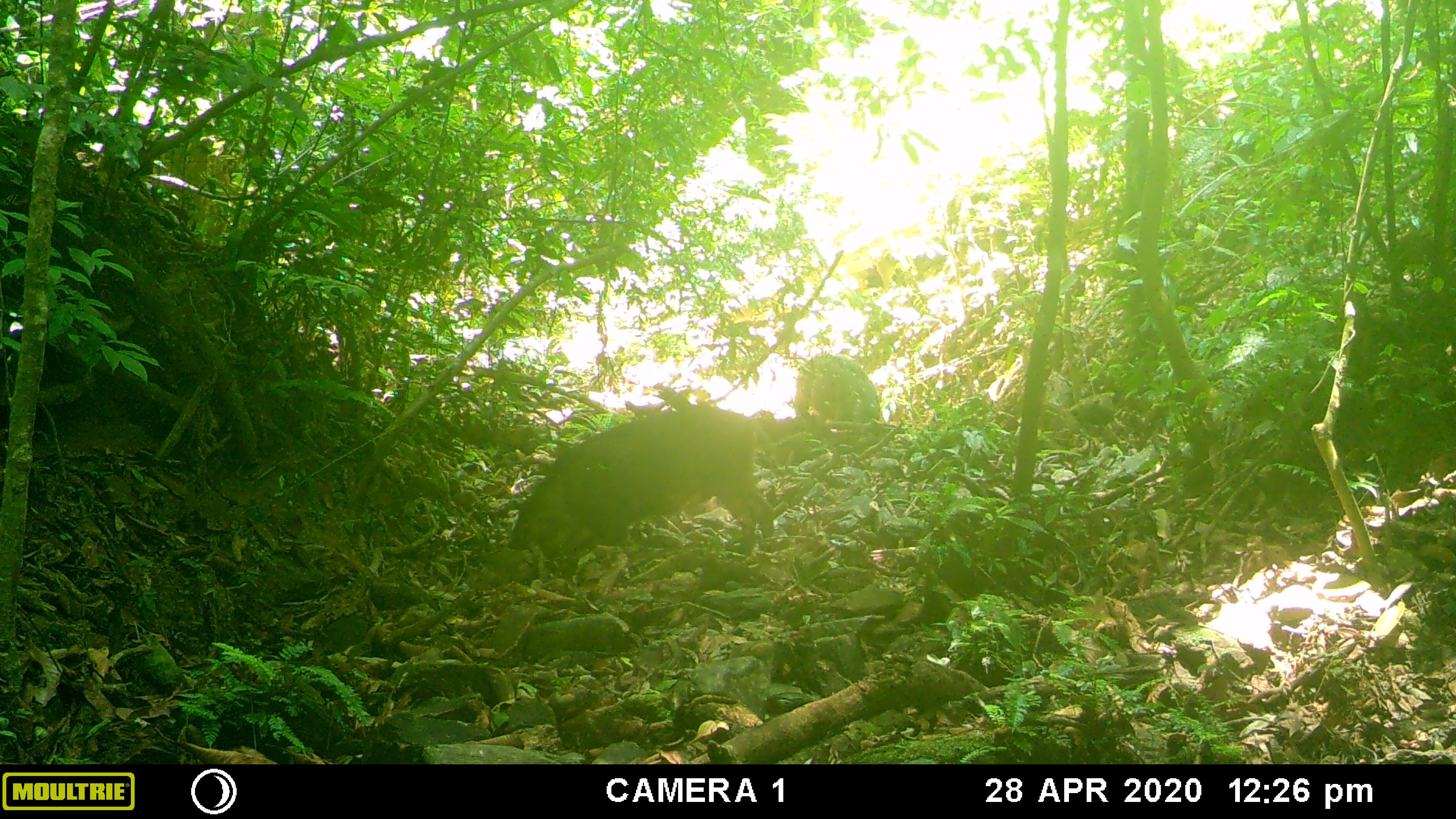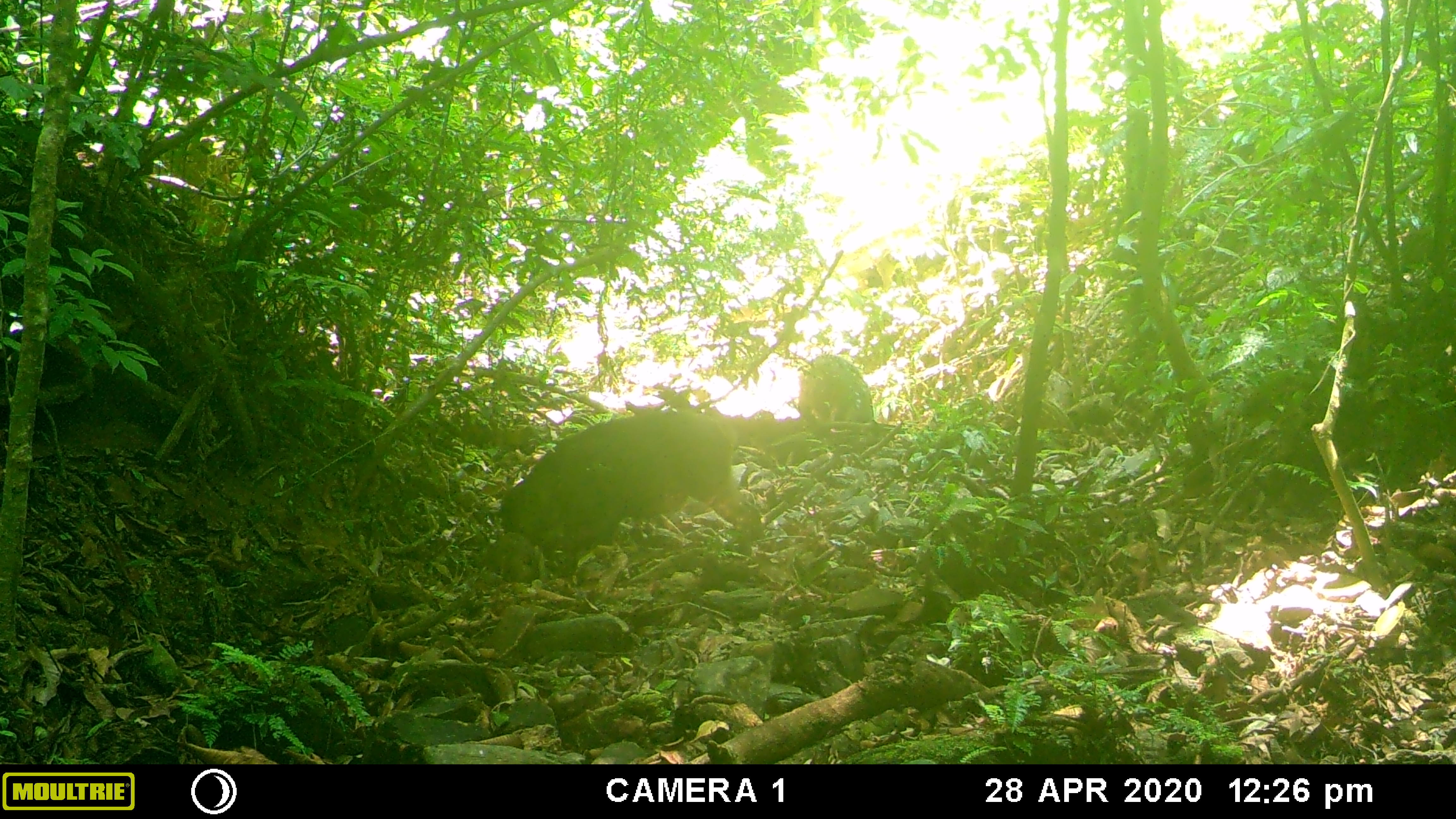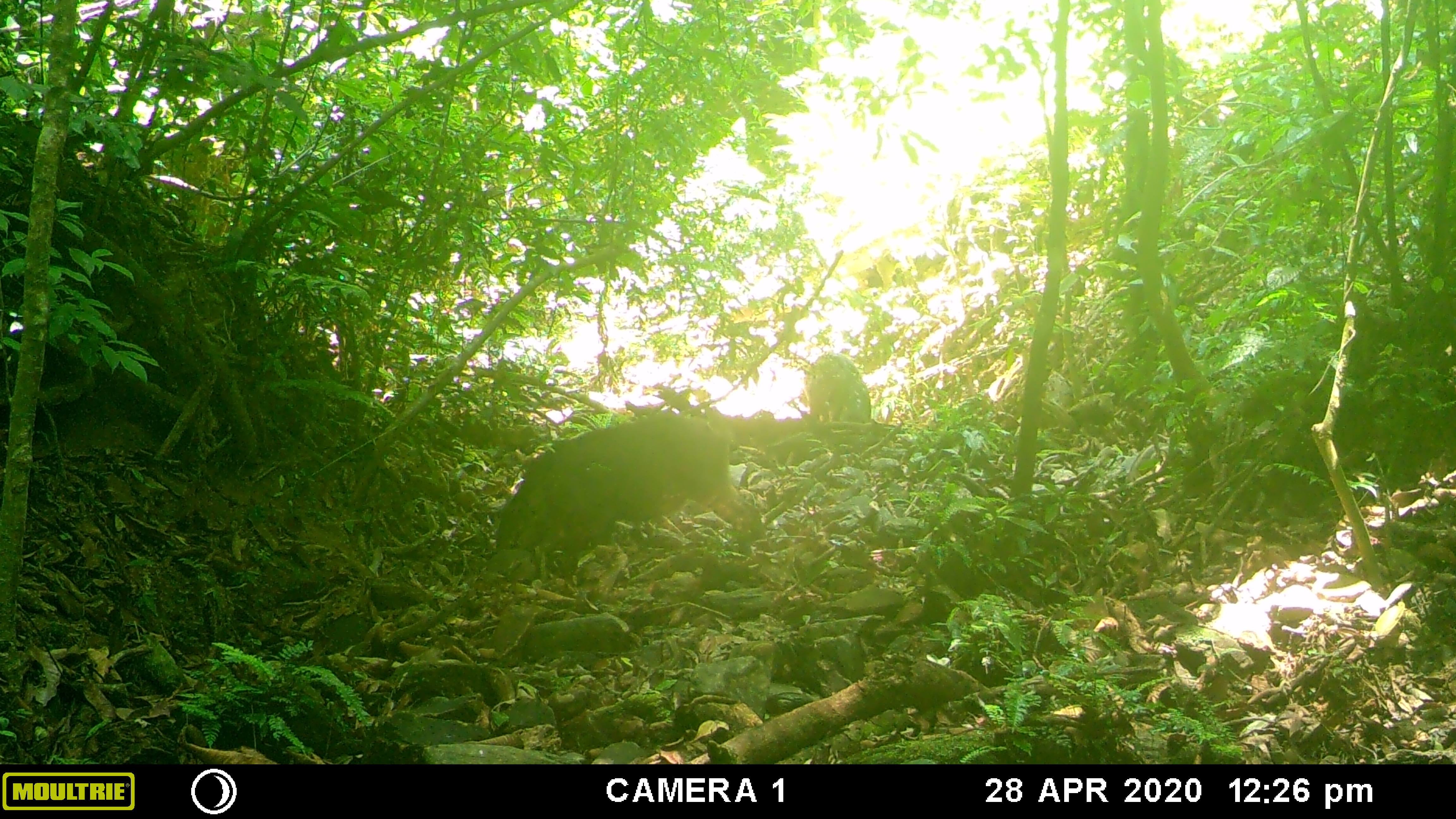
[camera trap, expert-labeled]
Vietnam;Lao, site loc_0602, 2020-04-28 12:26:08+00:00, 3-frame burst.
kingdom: Animalia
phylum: Chordata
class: Mammalia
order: Artiodactyla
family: Suidae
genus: Sus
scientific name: Sus scrofa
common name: eurasian wild pig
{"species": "eurasian wild pig (Sus scrofa)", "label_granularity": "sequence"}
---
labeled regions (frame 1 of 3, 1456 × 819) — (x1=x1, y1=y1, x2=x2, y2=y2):
eurasian wild pig: (x1=508, y1=406, x2=775, y2=579); (x1=794, y1=351, x2=884, y2=425)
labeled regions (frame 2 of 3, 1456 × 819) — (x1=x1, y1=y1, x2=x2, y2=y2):
eurasian wild pig: (x1=499, y1=411, x2=763, y2=574); (x1=797, y1=353, x2=876, y2=423)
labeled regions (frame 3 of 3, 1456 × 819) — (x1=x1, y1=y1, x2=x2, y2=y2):
eurasian wild pig: (x1=493, y1=414, x2=772, y2=575); (x1=803, y1=351, x2=872, y2=423)